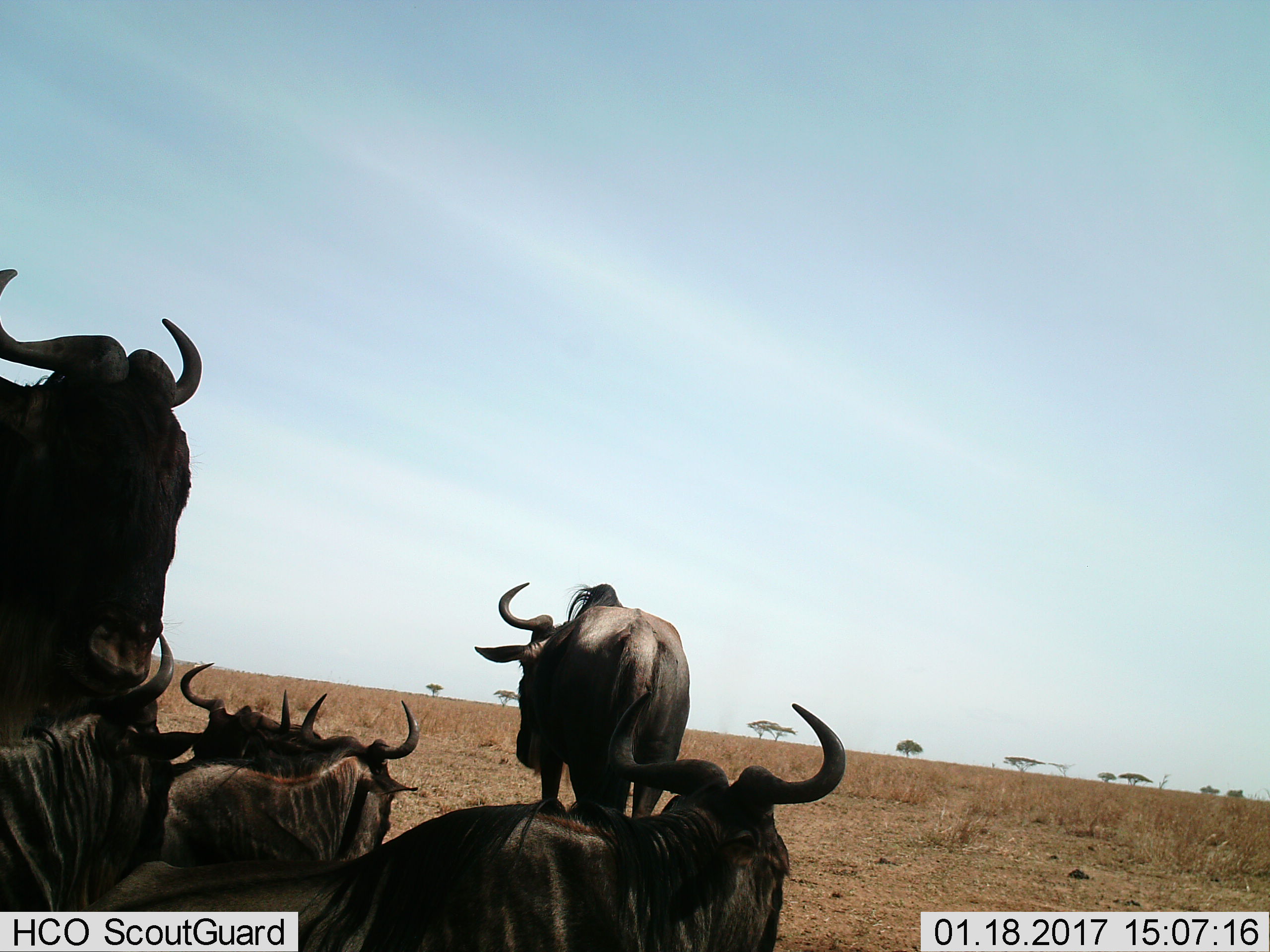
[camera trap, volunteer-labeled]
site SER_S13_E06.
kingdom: Animalia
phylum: Chordata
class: Mammalia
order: Artiodactyla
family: Bovidae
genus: Connochaetes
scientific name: Connochaetes taurinus taurinus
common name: blue wildebeest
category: wildebeestblue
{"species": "wildebeestblue (blue wildebeest) (Connochaetes taurinus taurinus)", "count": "6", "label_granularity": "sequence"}